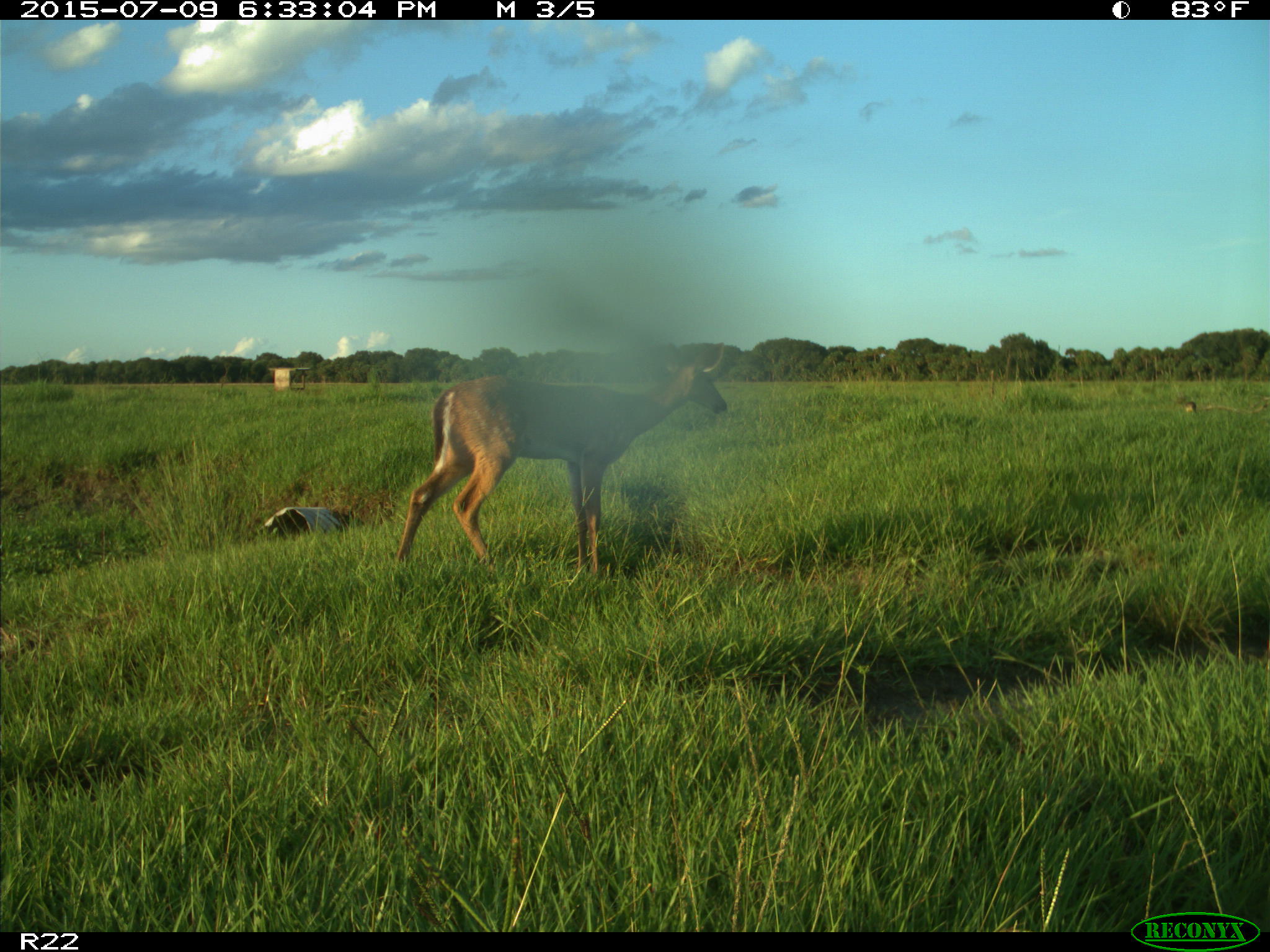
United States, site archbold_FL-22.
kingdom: Animalia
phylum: Chordata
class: Mammalia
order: Artiodactyla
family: Bovidae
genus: Bos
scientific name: Bos taurus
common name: domestic cow